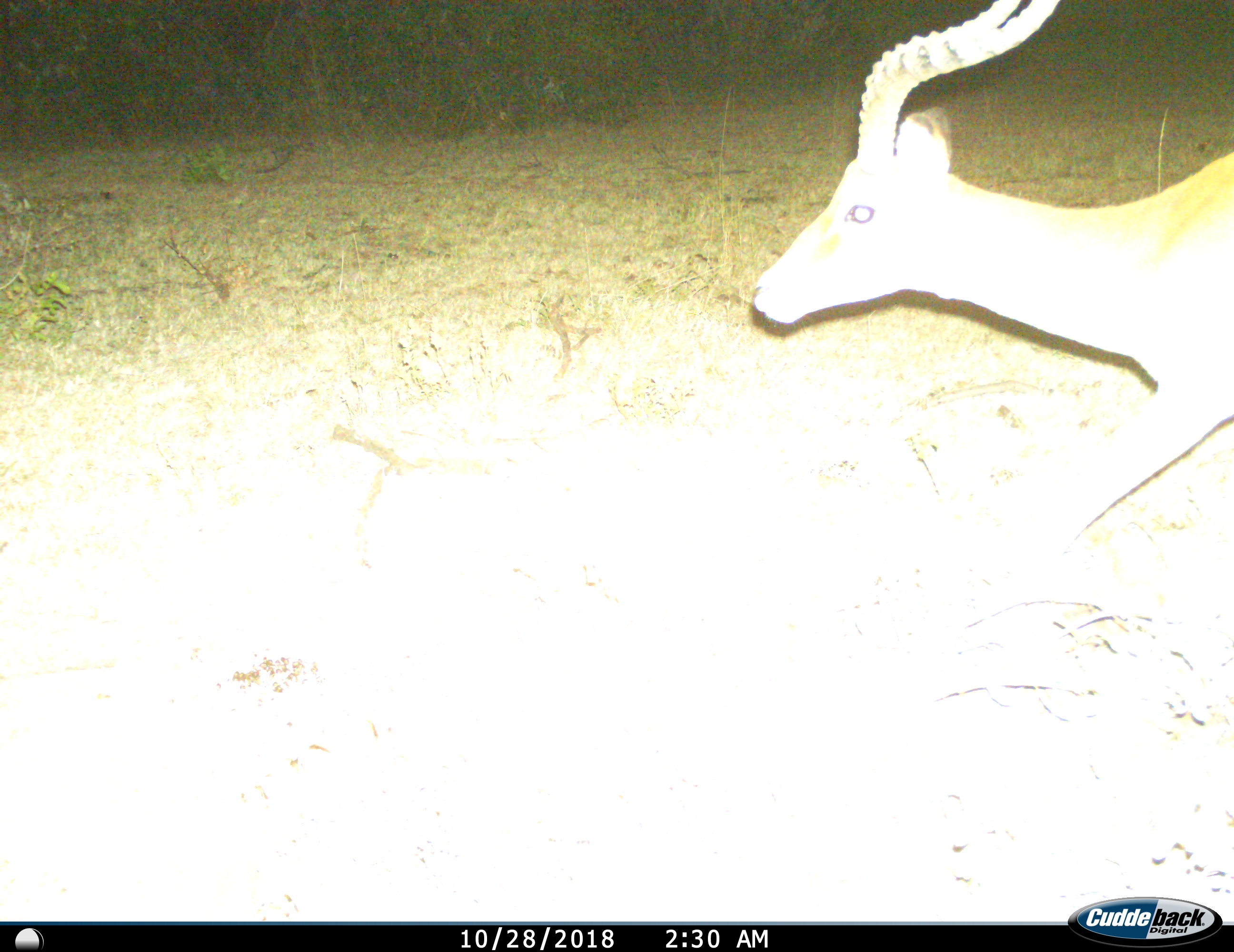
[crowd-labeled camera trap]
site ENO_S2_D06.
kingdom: Animalia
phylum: Chordata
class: Mammalia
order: Artiodactyla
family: Bovidae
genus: Aepyceros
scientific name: Aepyceros melampus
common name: impala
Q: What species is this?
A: Impala (Aepyceros melampus).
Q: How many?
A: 1.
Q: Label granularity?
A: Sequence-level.